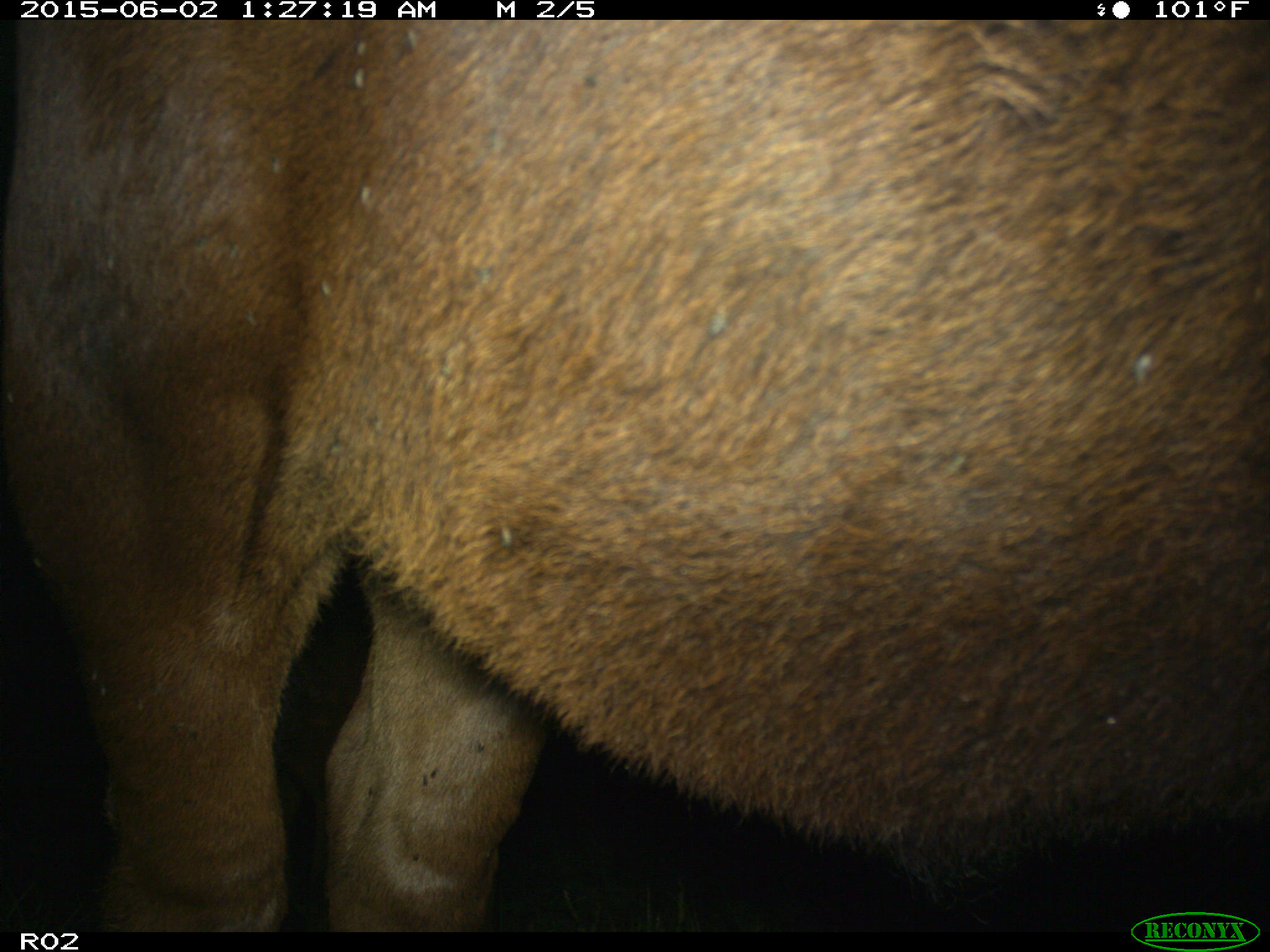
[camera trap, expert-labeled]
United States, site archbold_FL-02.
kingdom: Animalia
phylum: Chordata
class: Mammalia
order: Artiodactyla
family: Bovidae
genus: Bos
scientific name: Bos taurus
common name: domestic cow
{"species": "Bos taurus (domestic cow)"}